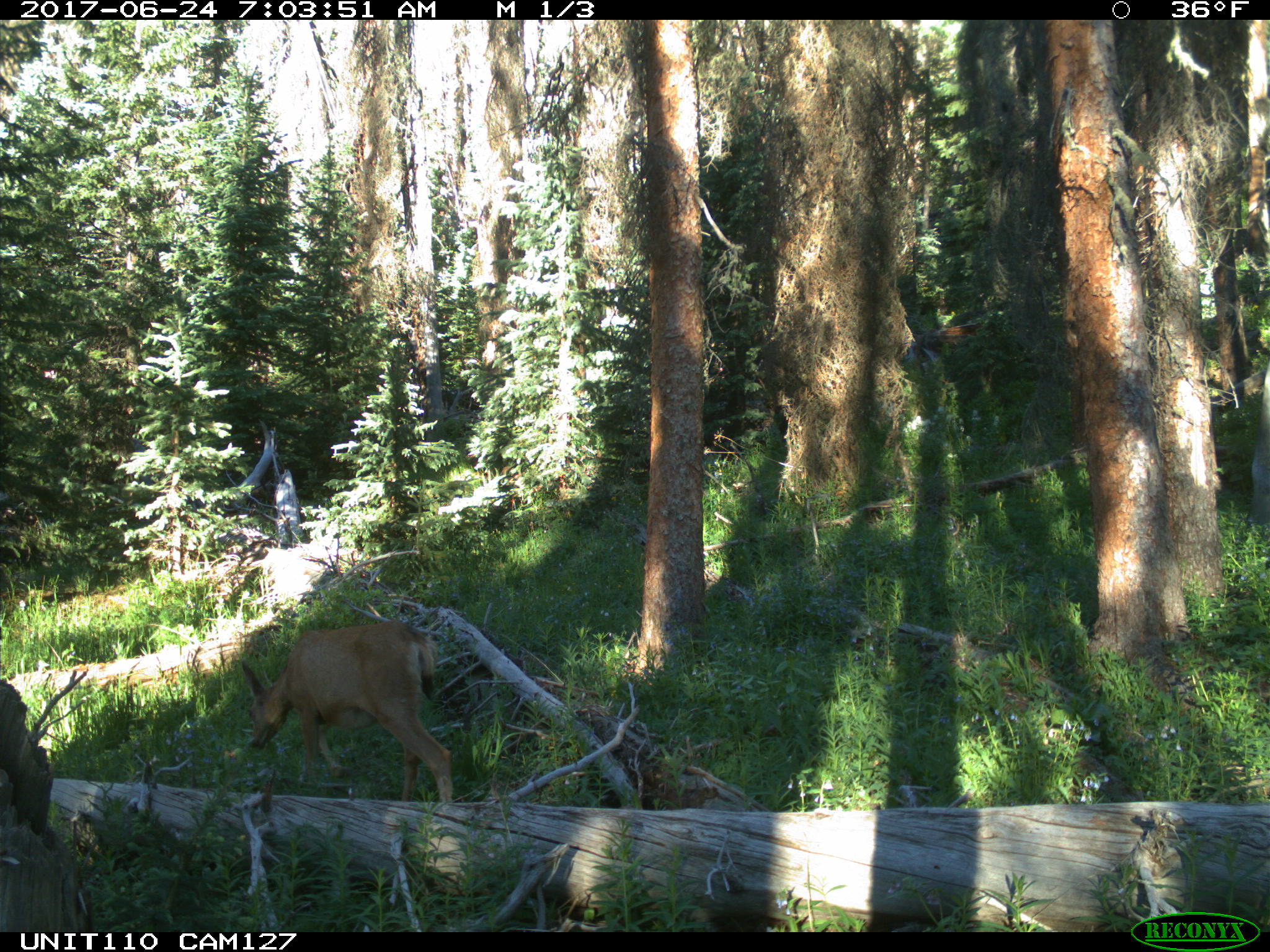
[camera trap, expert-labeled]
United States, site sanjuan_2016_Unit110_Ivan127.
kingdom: Animalia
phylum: Chordata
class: Mammalia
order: Artiodactyla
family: Cervidae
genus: Odocoileus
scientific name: Odocoileus hemionus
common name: mule deer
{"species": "Odocoileus hemionus (mule deer)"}